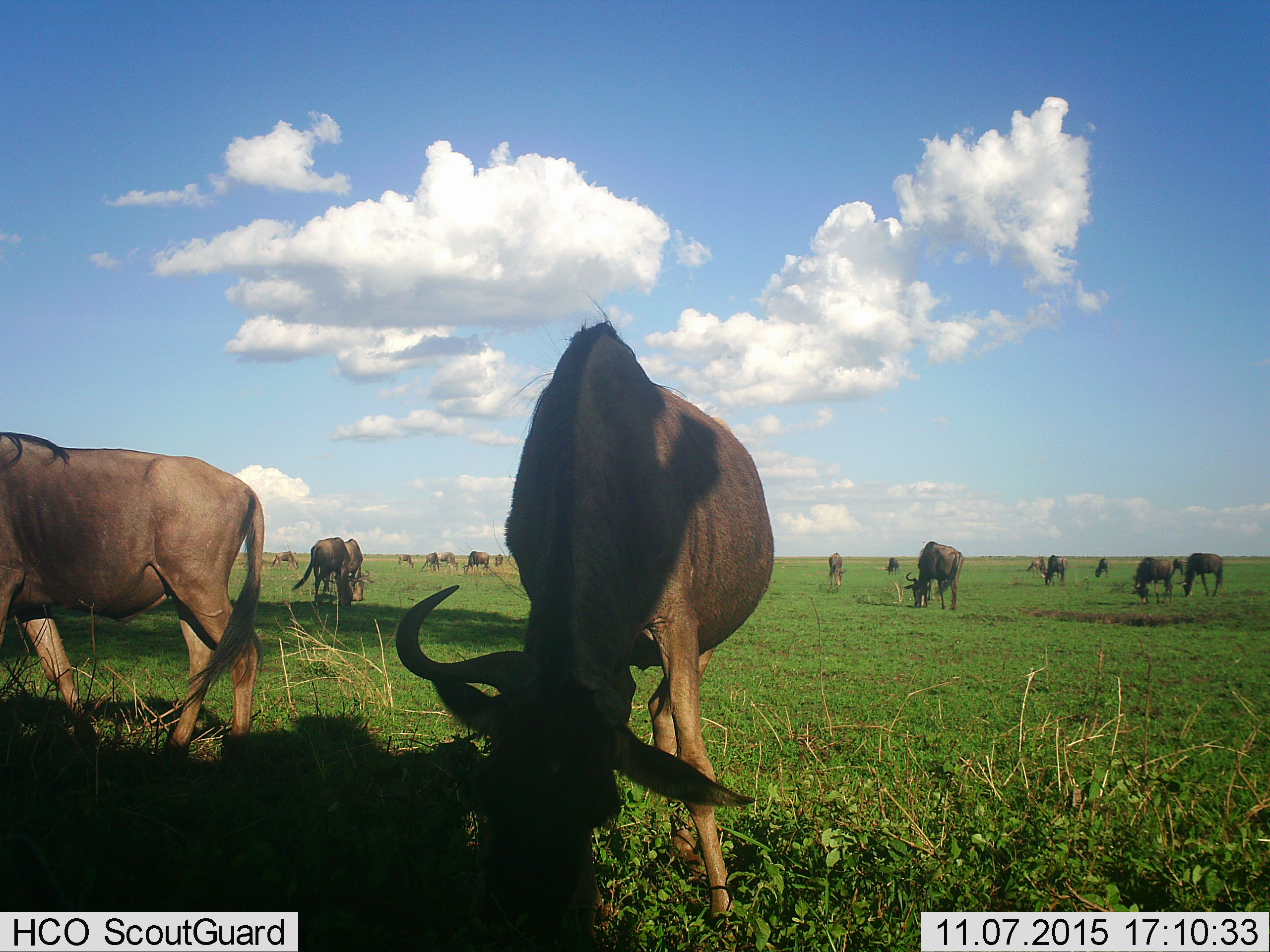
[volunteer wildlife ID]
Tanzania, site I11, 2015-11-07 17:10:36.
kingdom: Animalia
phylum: Chordata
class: Mammalia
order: Artiodactyla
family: Bovidae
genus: Connochaetes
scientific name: Connochaetes taurinus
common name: blue wildebeest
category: wildebeest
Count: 11-50.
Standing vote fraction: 33%.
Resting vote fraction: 0%.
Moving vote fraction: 0%.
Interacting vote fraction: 0%.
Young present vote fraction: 0%.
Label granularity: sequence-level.